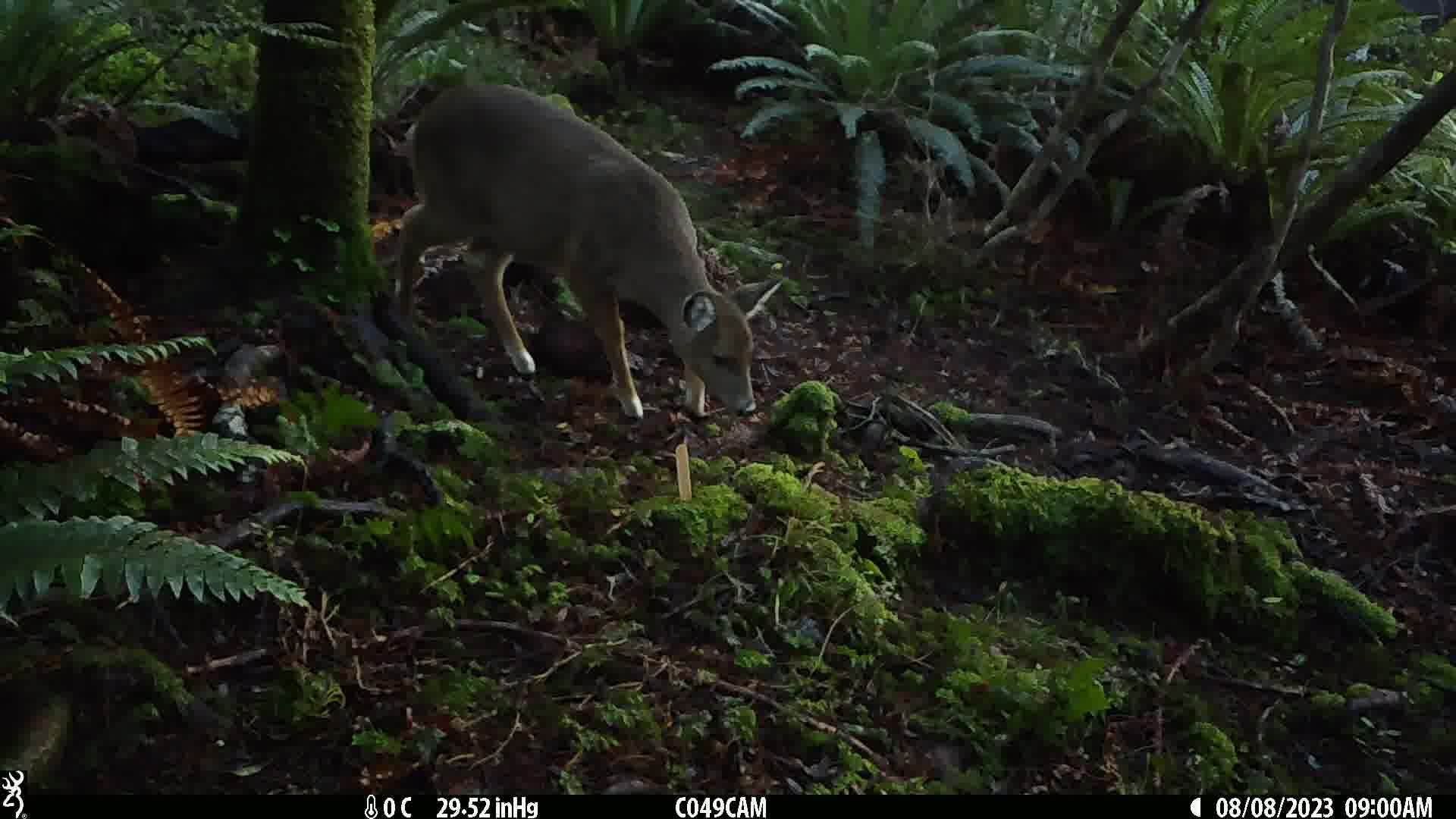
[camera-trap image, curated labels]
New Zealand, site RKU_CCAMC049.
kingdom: Animalia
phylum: Chordata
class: Mammalia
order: Artiodactyla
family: Cervidae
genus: Odocoileus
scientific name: Odocoileus virginianus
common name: white-tailed deer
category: white tailed deer